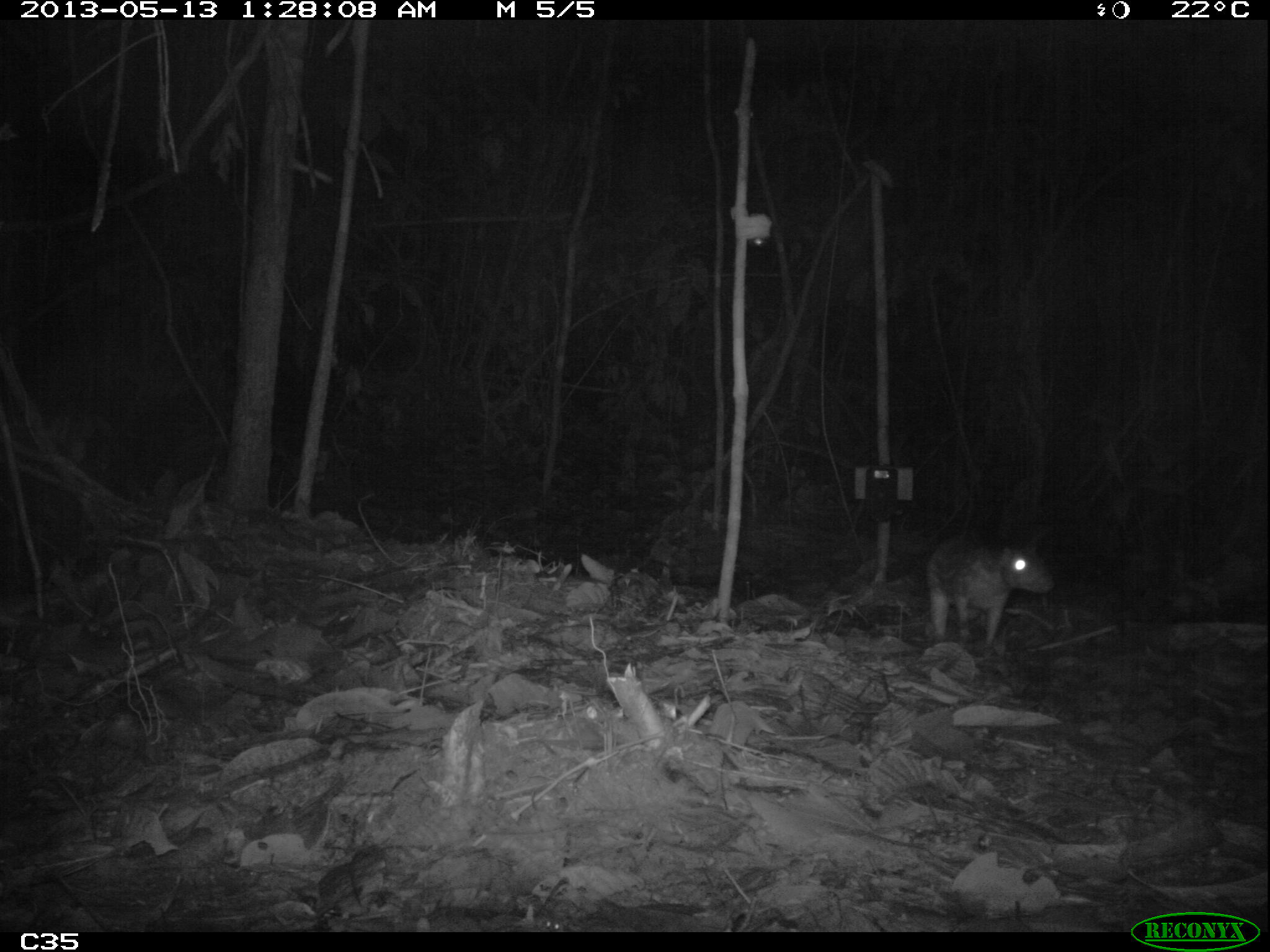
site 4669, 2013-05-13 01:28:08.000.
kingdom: Animalia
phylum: Chordata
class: Mammalia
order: Rodentia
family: Cuniculidae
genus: Cuniculus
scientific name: Cuniculus paca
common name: spotted paca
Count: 1.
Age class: adult.